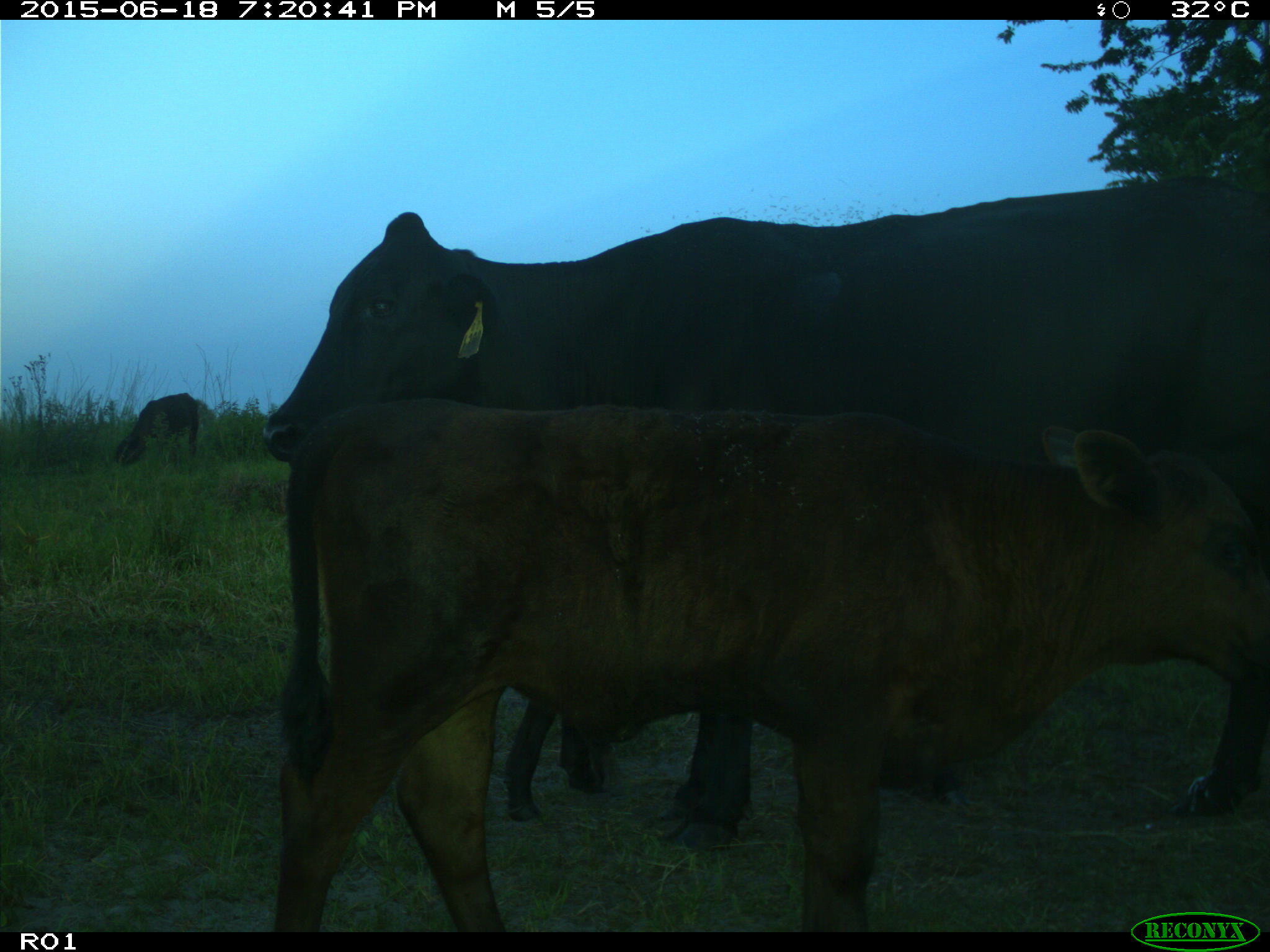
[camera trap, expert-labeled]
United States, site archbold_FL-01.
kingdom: Animalia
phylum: Chordata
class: Mammalia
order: Artiodactyla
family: Bovidae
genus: Bos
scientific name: Bos taurus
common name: domestic cow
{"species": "Bos taurus (domestic cow)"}